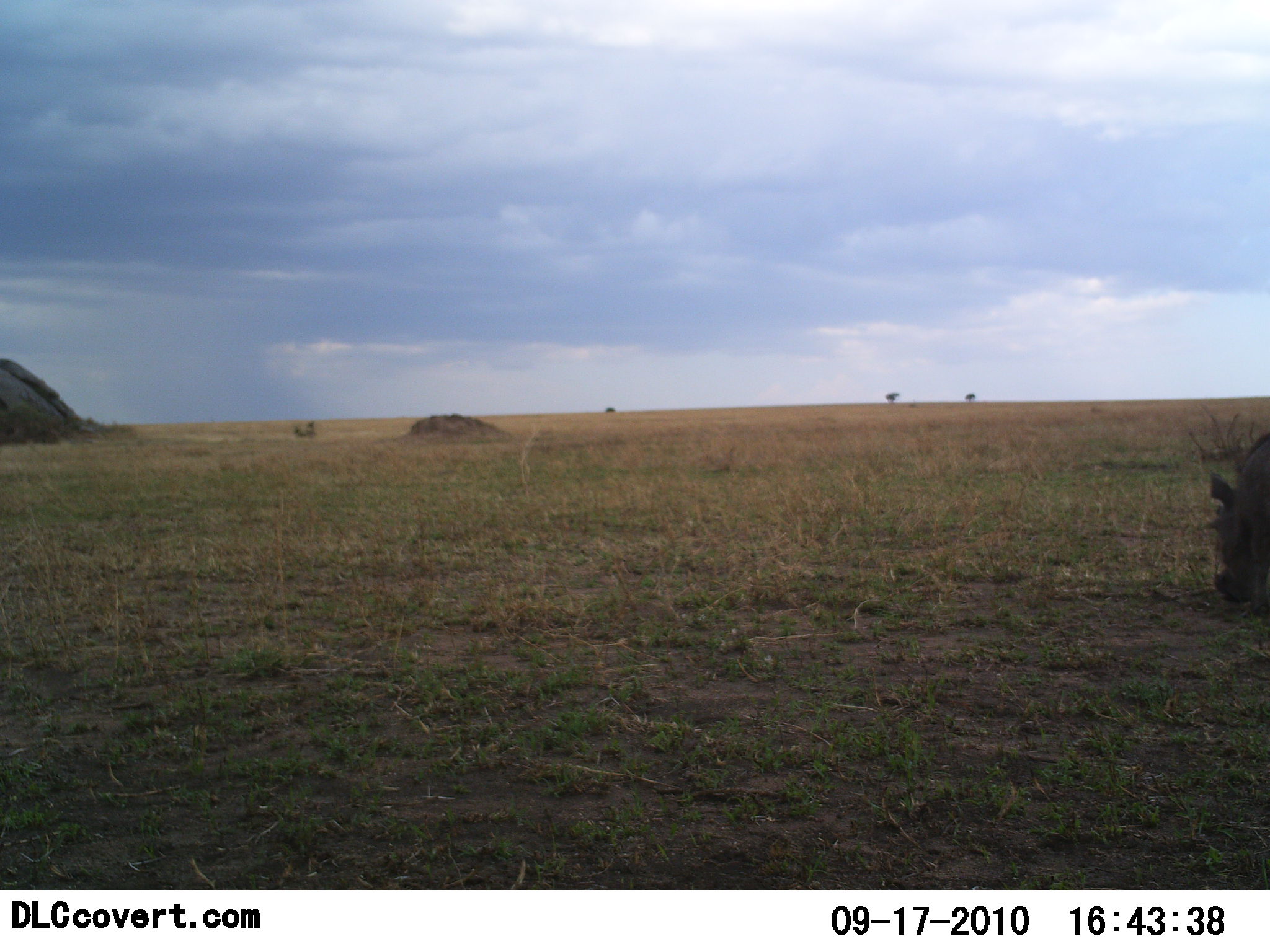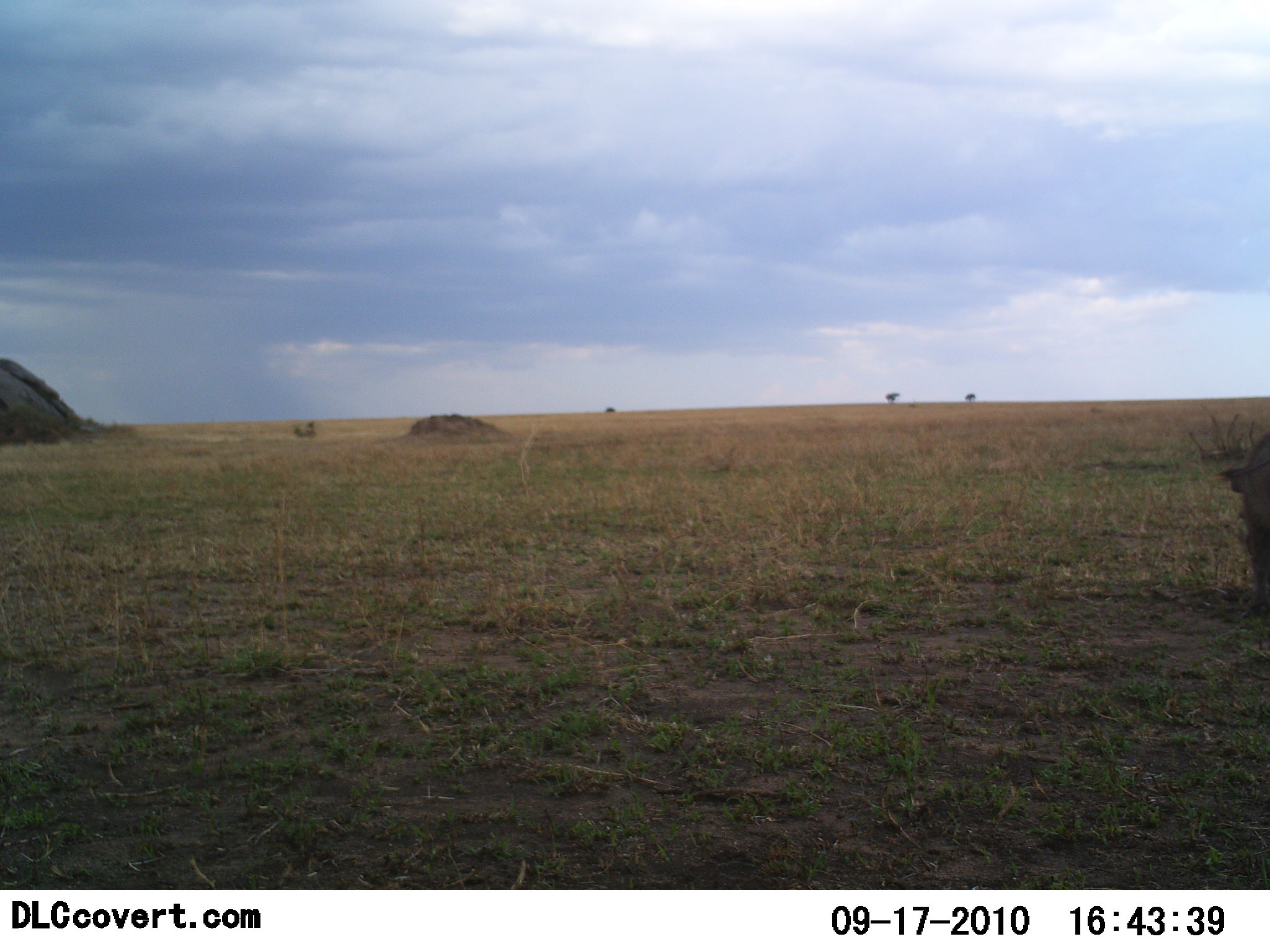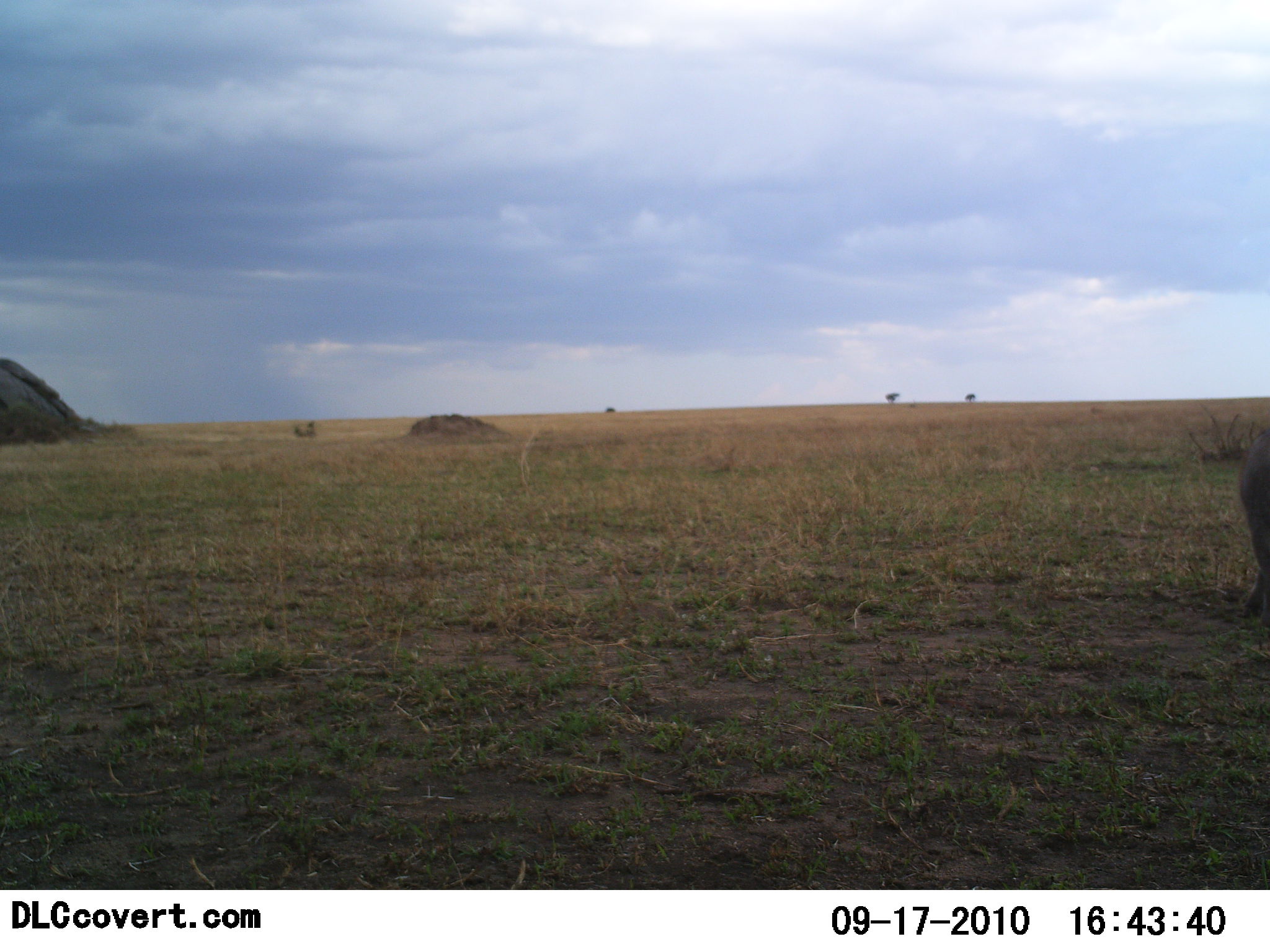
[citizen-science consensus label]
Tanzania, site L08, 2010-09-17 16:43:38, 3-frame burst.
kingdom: Animalia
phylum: Chordata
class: Mammalia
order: Artiodactyla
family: Suidae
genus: Phacochoerus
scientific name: Phacochoerus africanus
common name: warthog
Warthog (Phacochoerus africanus), count 1. Behavior (volunteer vote fractions): standing 12%, resting 0%, moving 29%, interacting 0%. Young present (vote fraction): 0%. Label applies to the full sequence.